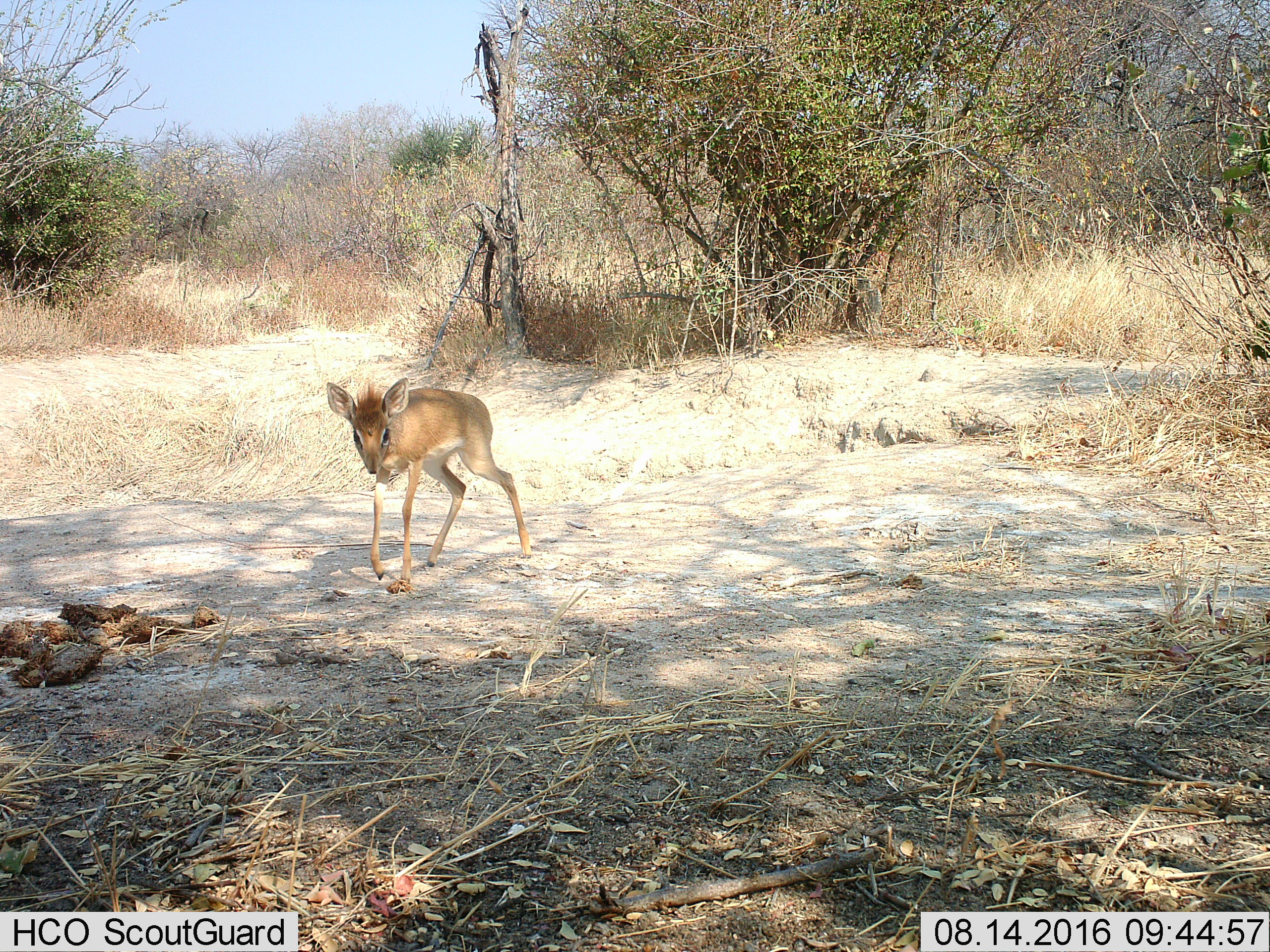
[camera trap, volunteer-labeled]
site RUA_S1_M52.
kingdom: Animalia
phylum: Chordata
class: Mammalia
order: Artiodactyla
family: Bovidae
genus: Madoqua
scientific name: Madoqua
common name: dik-dik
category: dikdik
Dikdik (dik-dik) (Madoqua), count 1. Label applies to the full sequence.